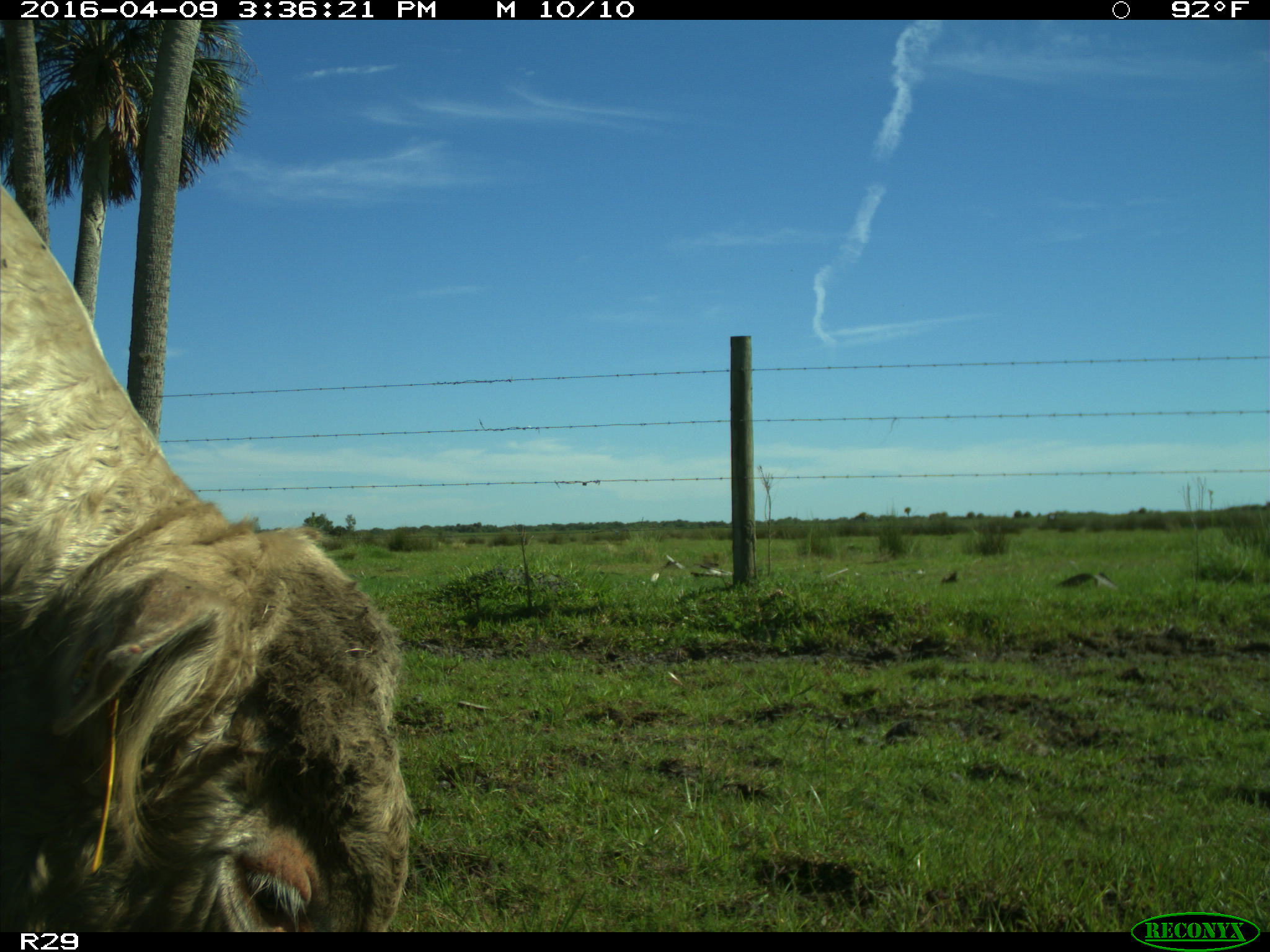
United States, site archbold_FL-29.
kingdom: Animalia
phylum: Chordata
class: Mammalia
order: Artiodactyla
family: Bovidae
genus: Bos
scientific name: Bos taurus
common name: domestic cow